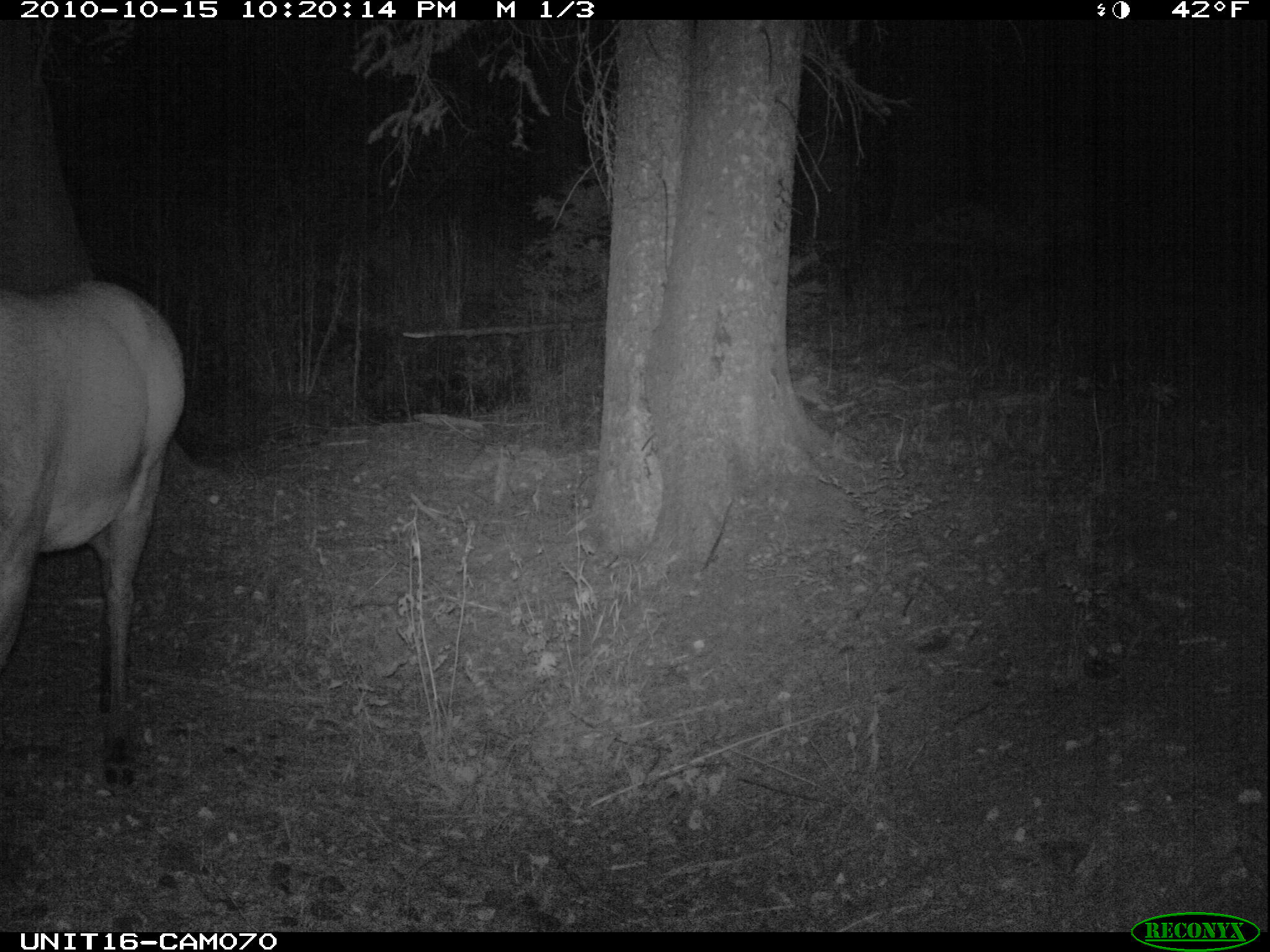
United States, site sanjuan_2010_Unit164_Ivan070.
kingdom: Animalia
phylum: Chordata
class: Mammalia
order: Artiodactyla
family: Cervidae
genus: Cervus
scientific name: Cervus elaphus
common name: red deer